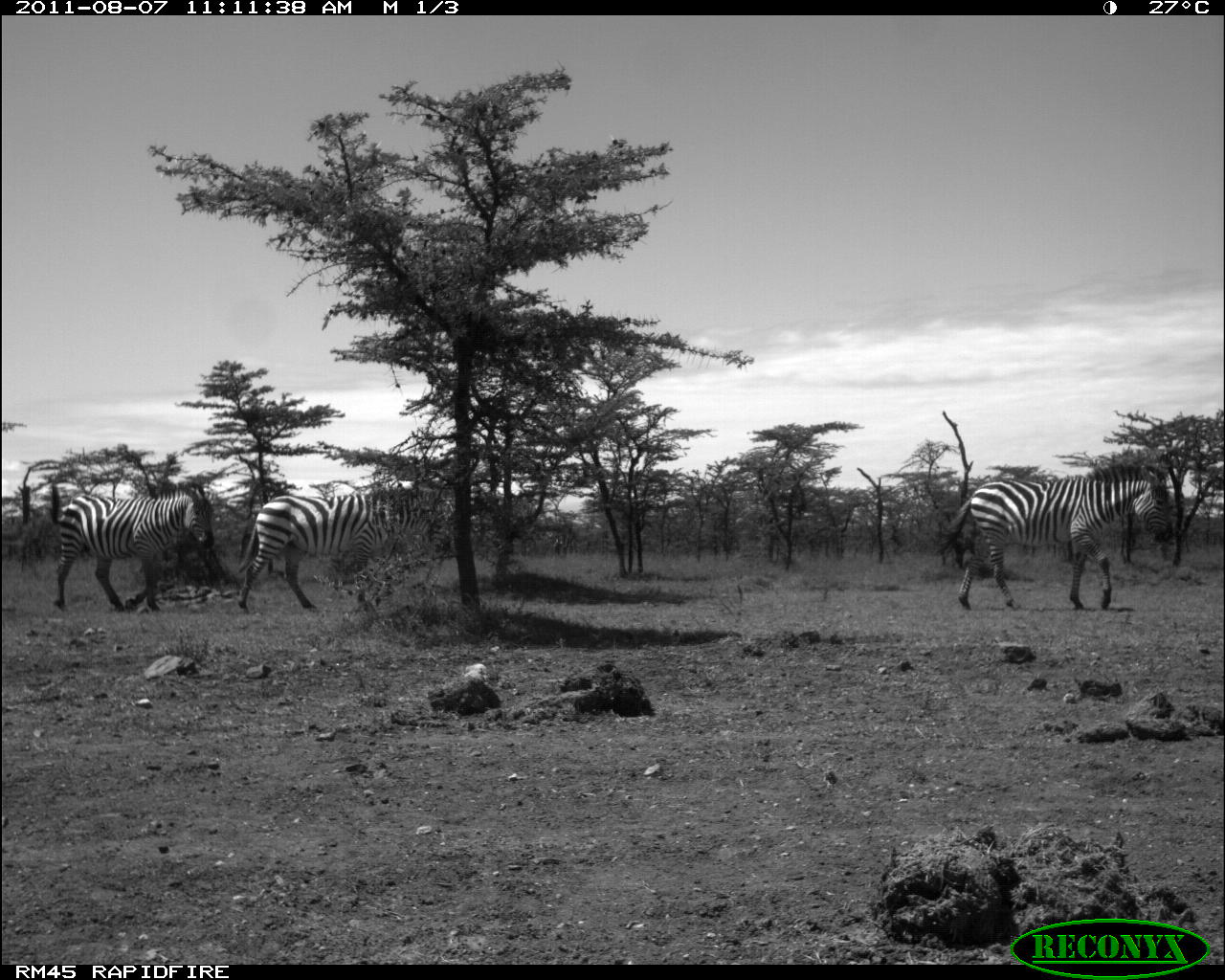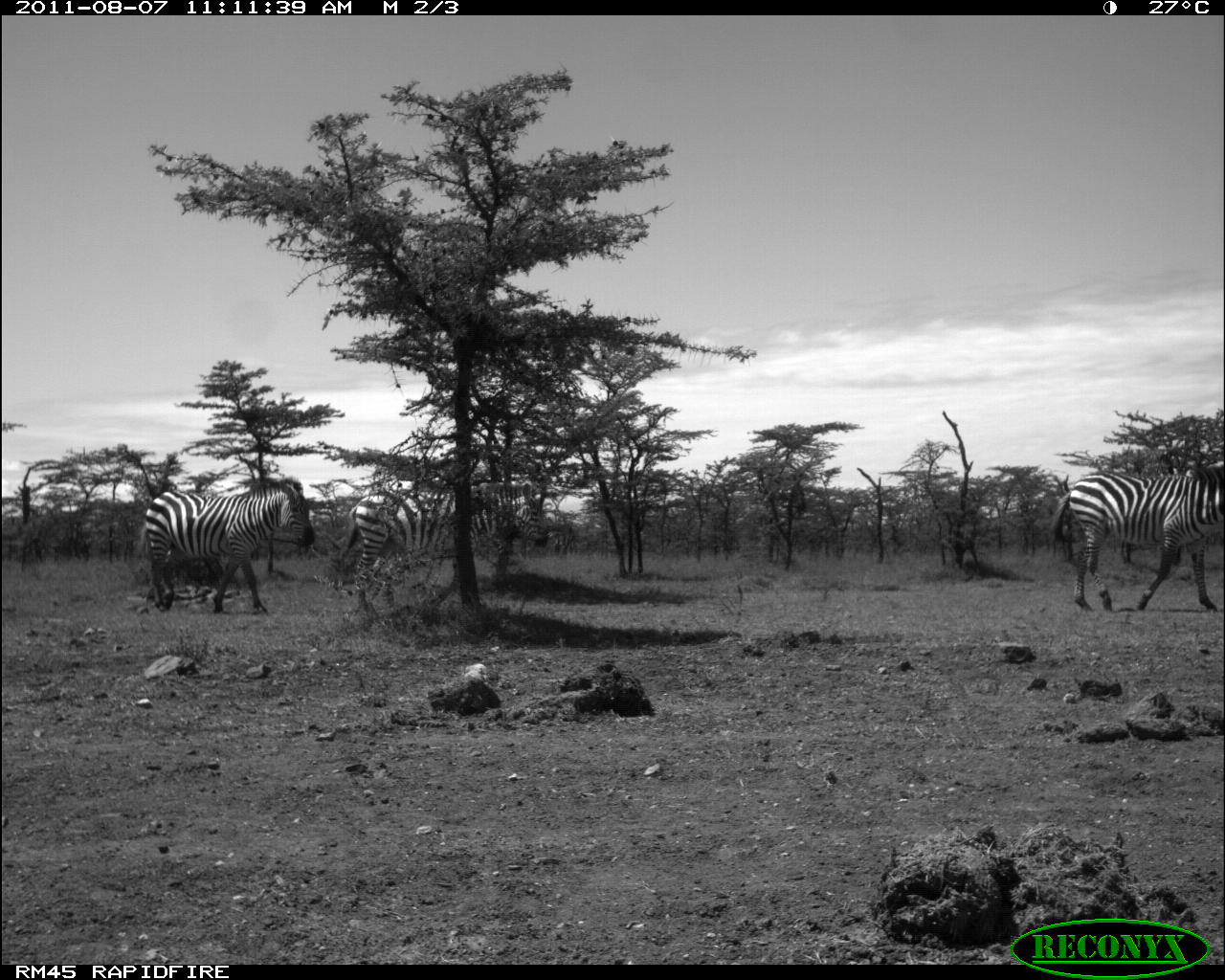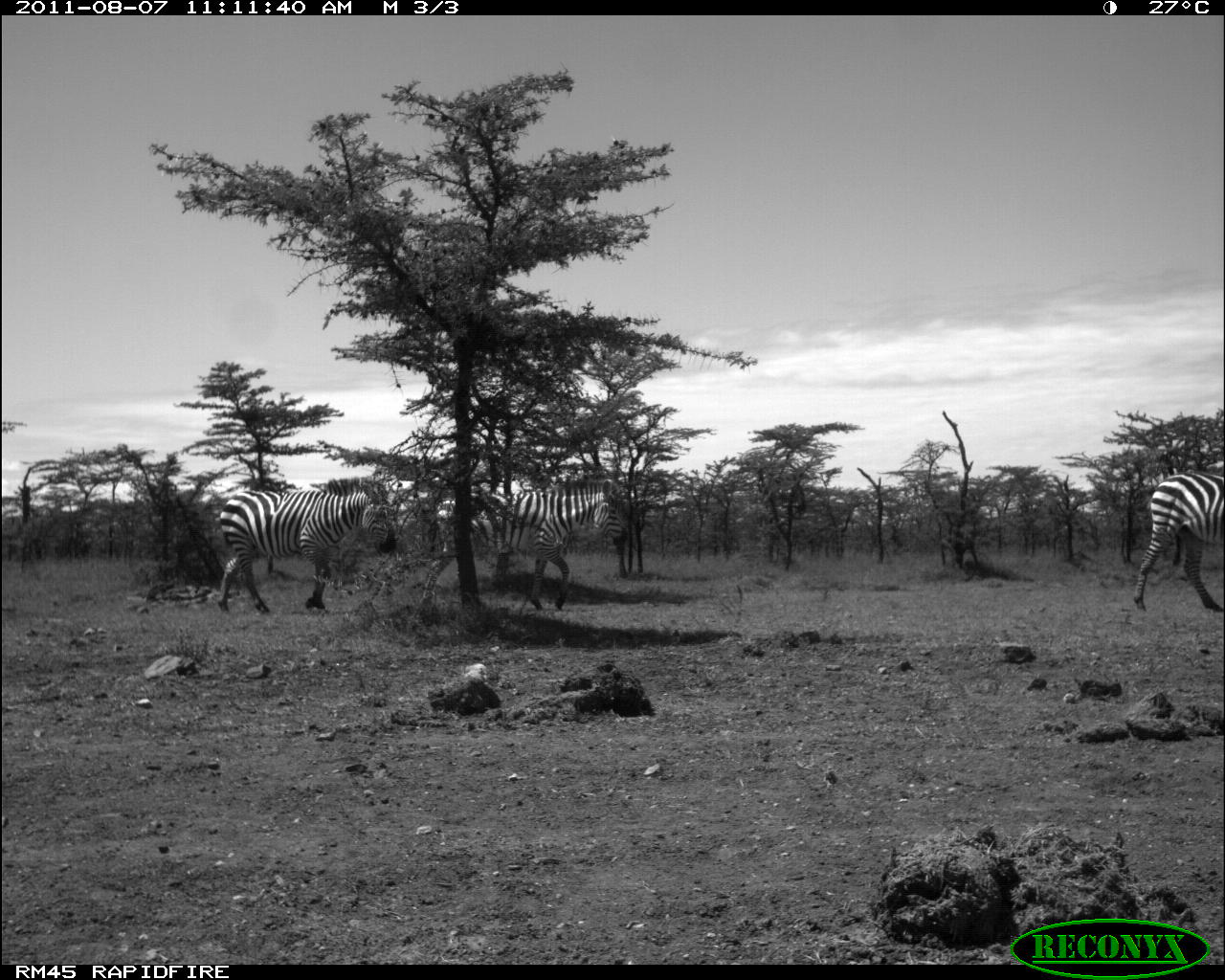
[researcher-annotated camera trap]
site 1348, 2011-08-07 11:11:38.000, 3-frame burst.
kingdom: Animalia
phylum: Chordata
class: Mammalia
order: Perissodactyla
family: Equidae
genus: Equus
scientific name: Equus quagga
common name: plains zebra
Equus quagga (plains zebra), count 3.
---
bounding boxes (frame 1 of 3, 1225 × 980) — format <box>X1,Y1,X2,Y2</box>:
equus quagga: <box>936,462,1172,608</box>; <box>236,485,452,618</box>; <box>45,484,214,613</box>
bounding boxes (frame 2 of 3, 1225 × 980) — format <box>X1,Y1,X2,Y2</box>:
equus quagga: <box>336,482,549,617</box>; <box>1047,458,1225,611</box>; <box>139,477,313,614</box>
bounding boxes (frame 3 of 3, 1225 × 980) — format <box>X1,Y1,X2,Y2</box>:
equus quagga: <box>416,478,629,616</box>; <box>216,478,396,614</box>; <box>1132,472,1225,613</box>